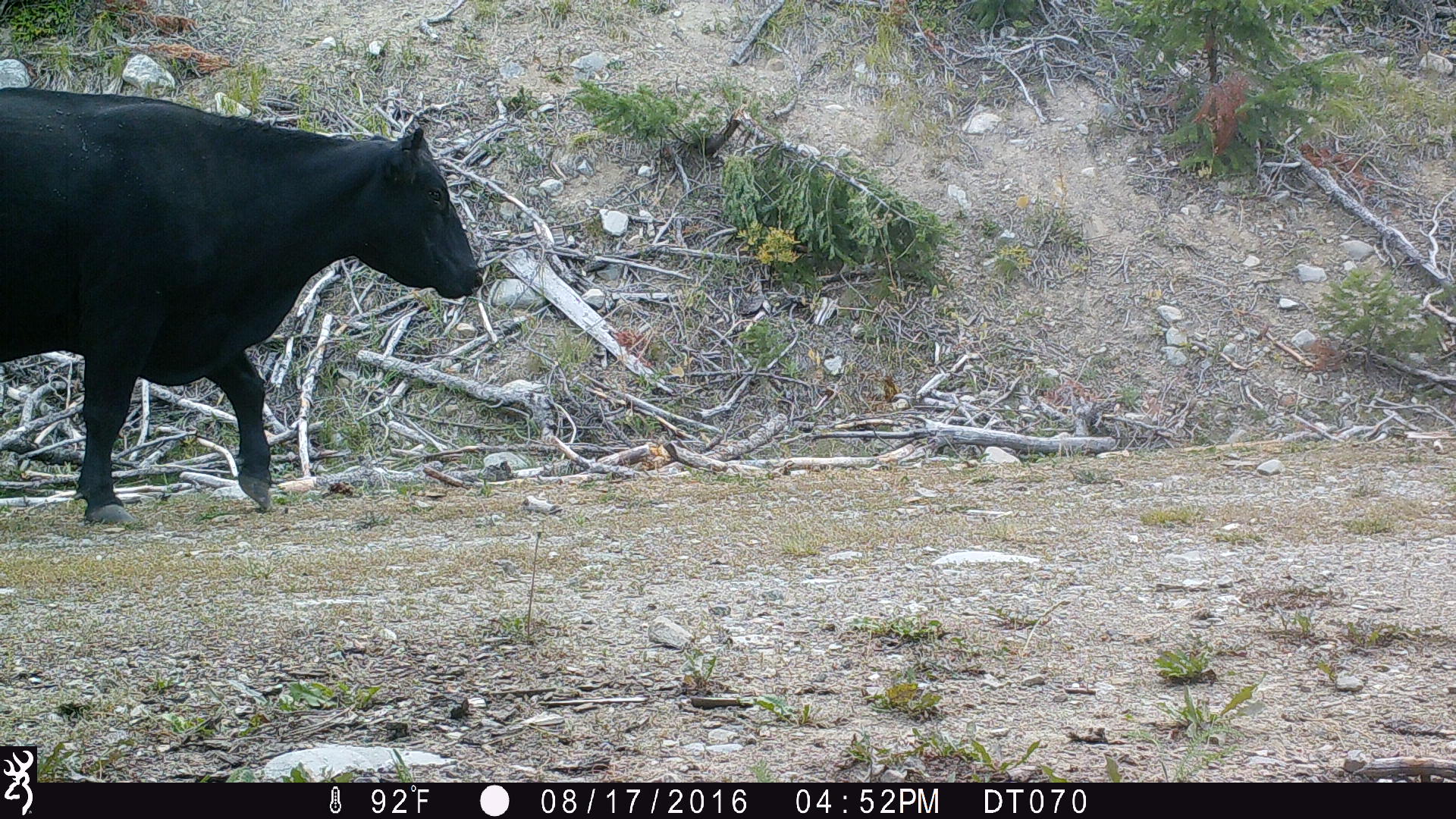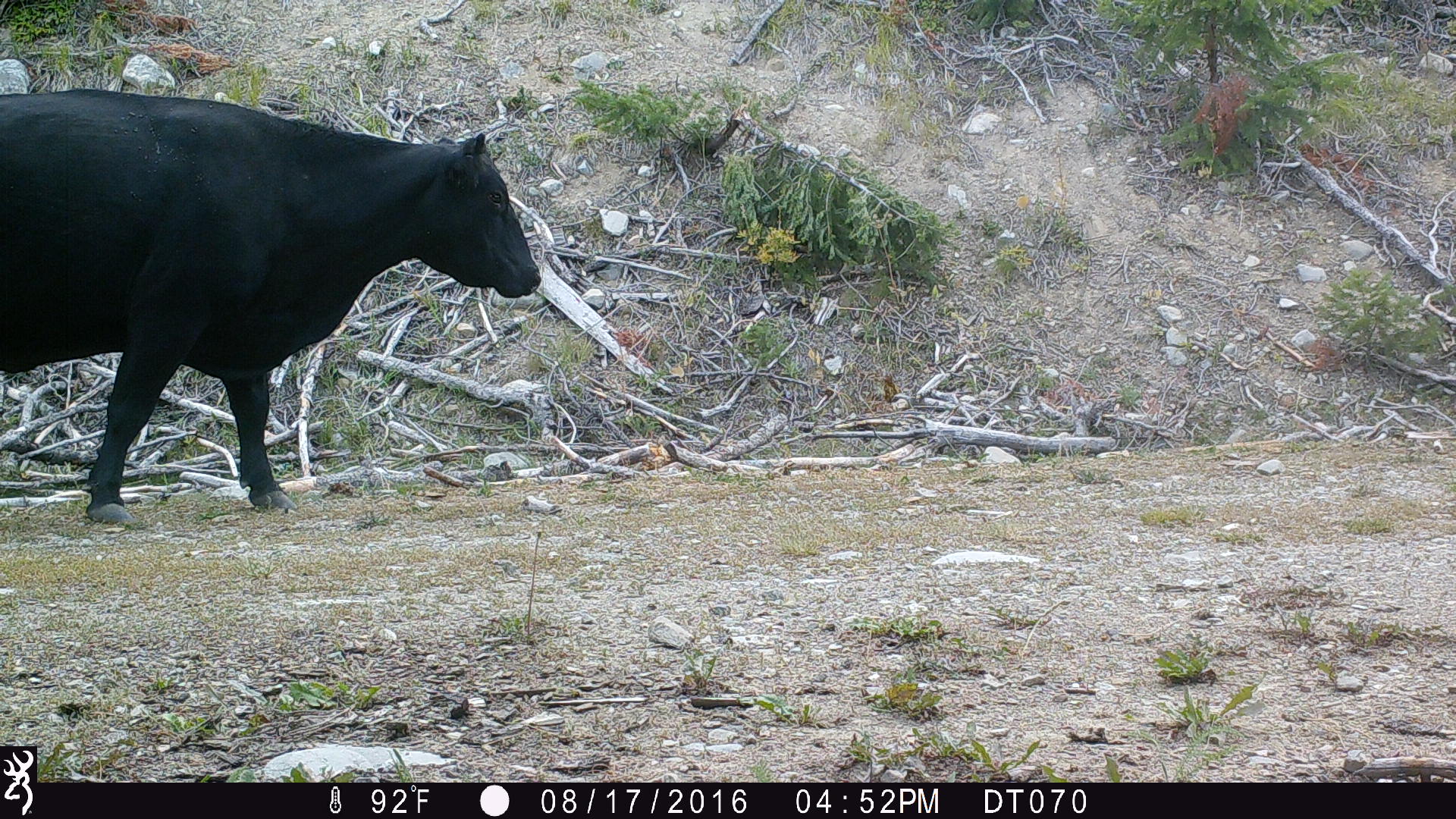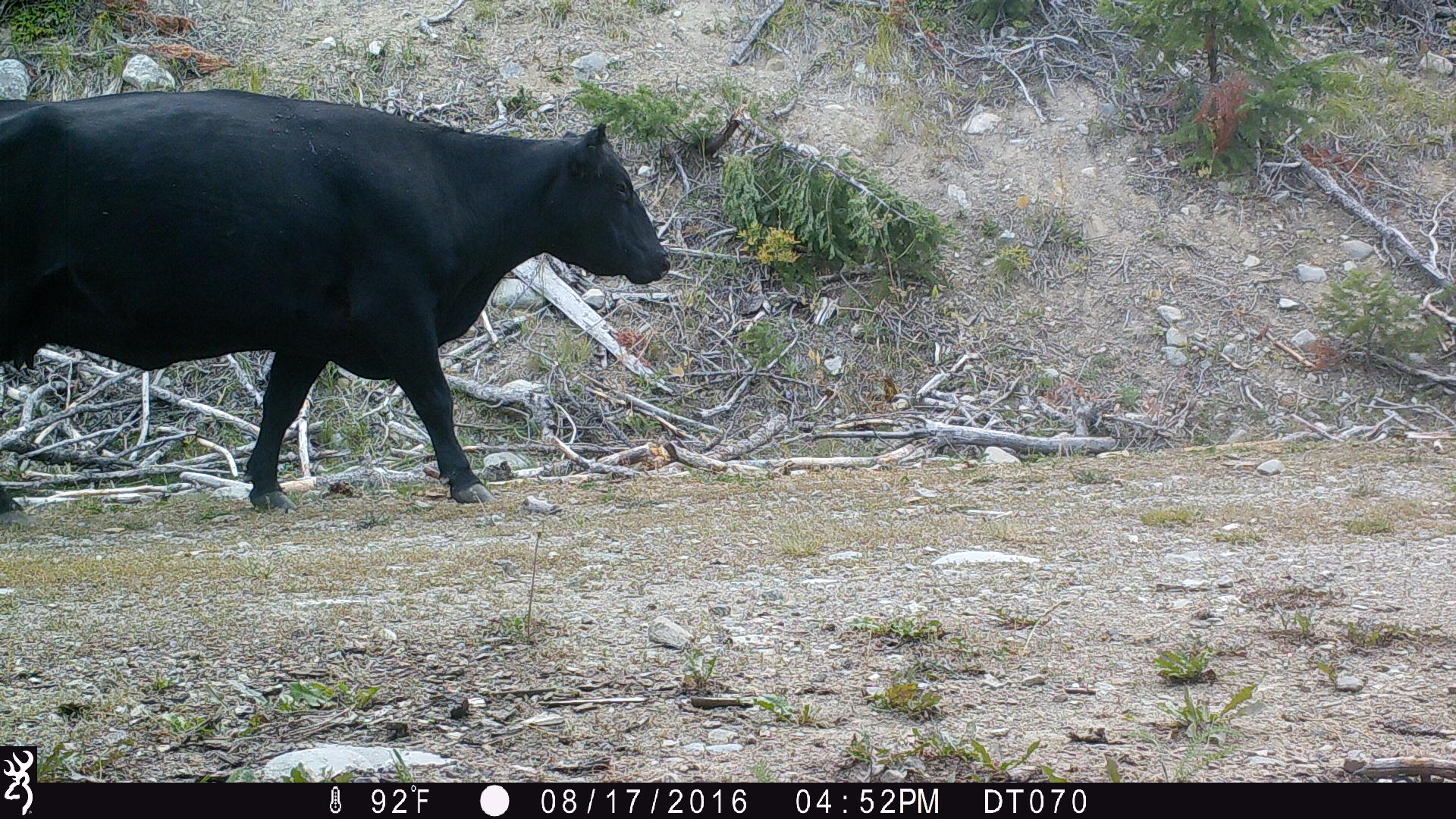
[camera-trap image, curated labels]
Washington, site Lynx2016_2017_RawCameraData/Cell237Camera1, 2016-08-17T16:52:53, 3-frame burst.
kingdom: Animalia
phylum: Chordata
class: Mammalia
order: Artiodactyla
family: Bovidae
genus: Bos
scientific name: Bos taurus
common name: domestic cattle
Domestic cattle (Bos taurus). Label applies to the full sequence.